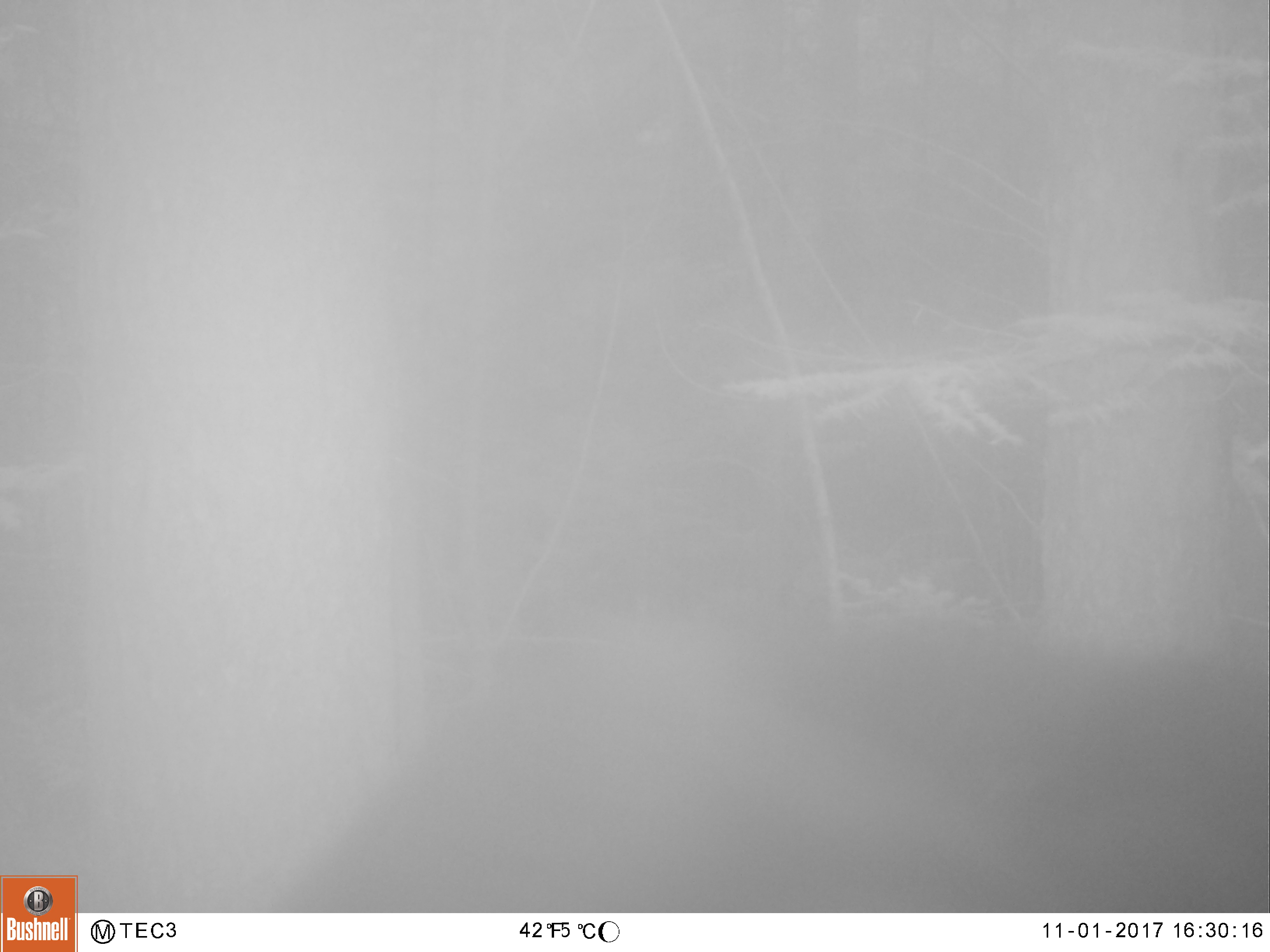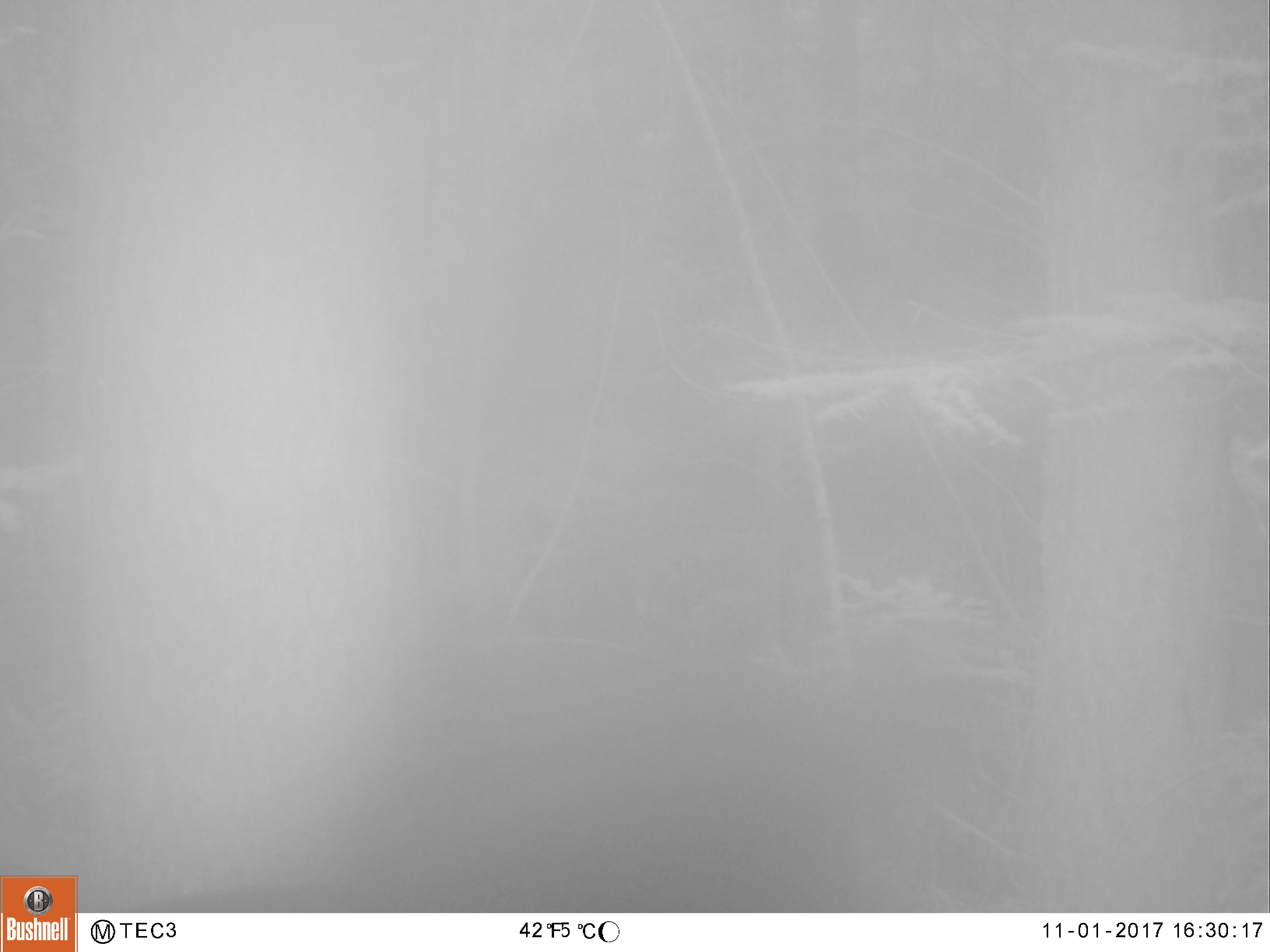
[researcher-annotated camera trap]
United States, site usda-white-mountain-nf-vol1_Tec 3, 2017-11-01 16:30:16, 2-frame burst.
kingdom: Animalia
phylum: Chordata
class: Mammalia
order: Carnivora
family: Ursidae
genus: Ursus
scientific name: Ursus americanus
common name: black bear